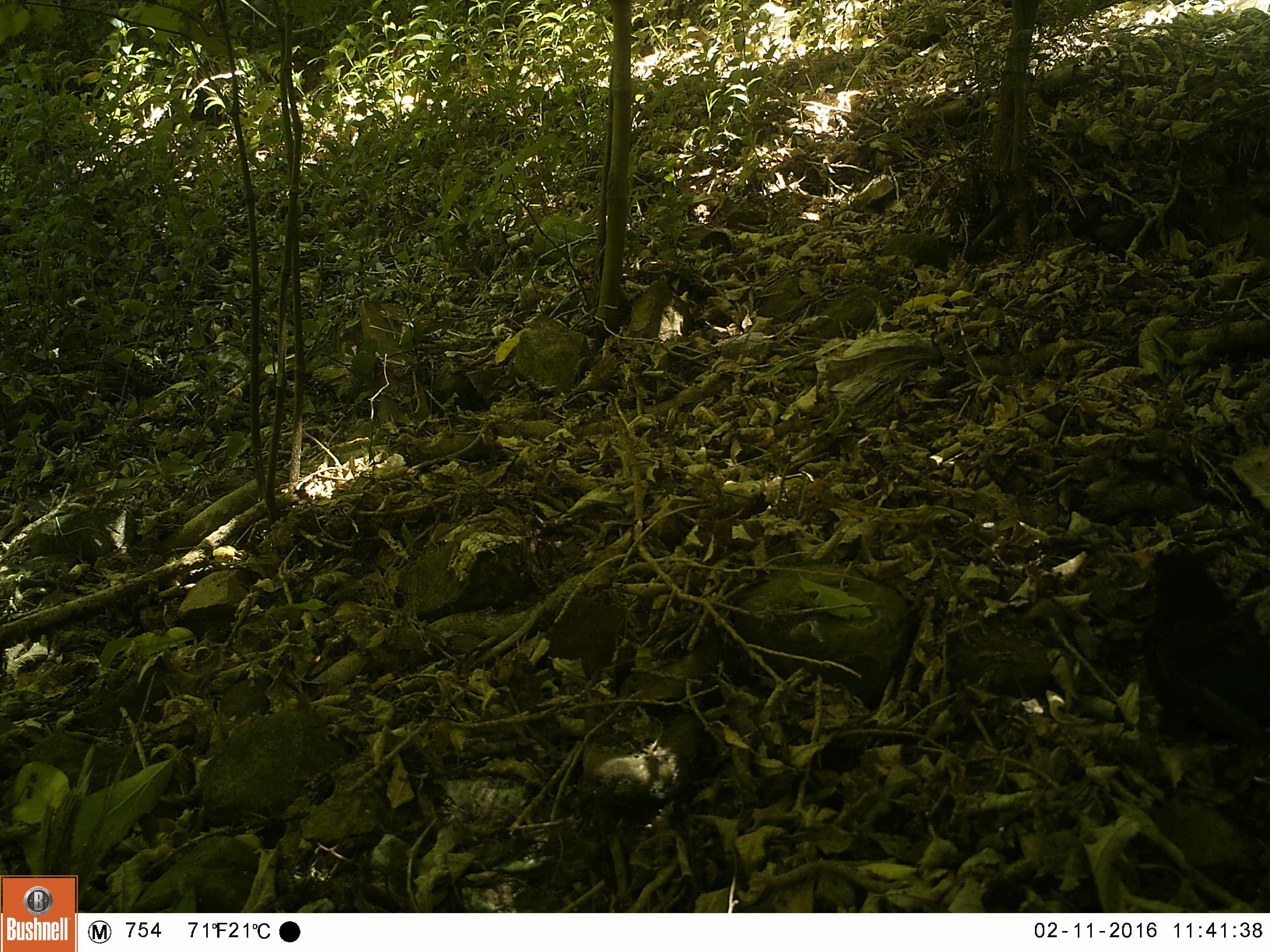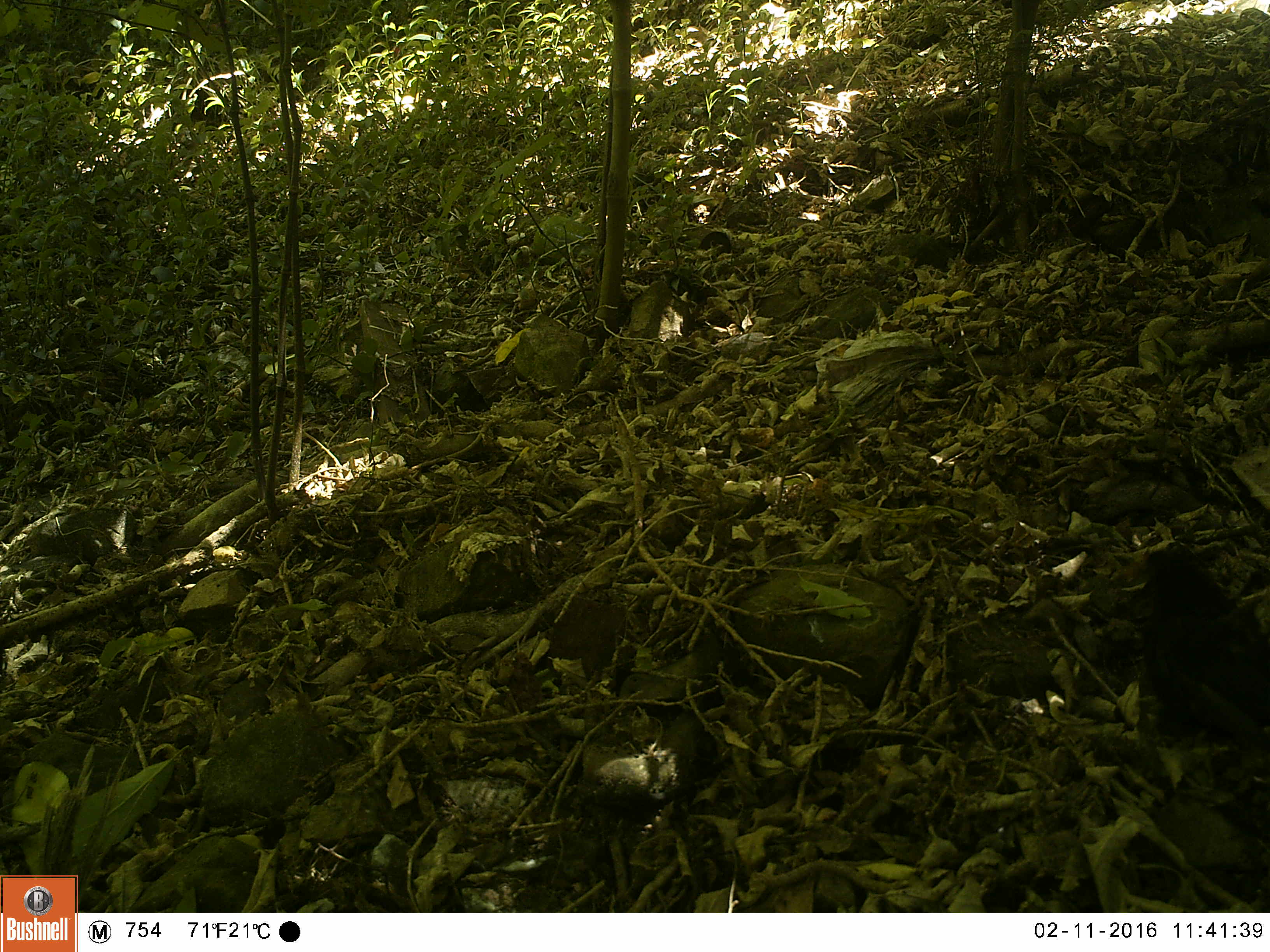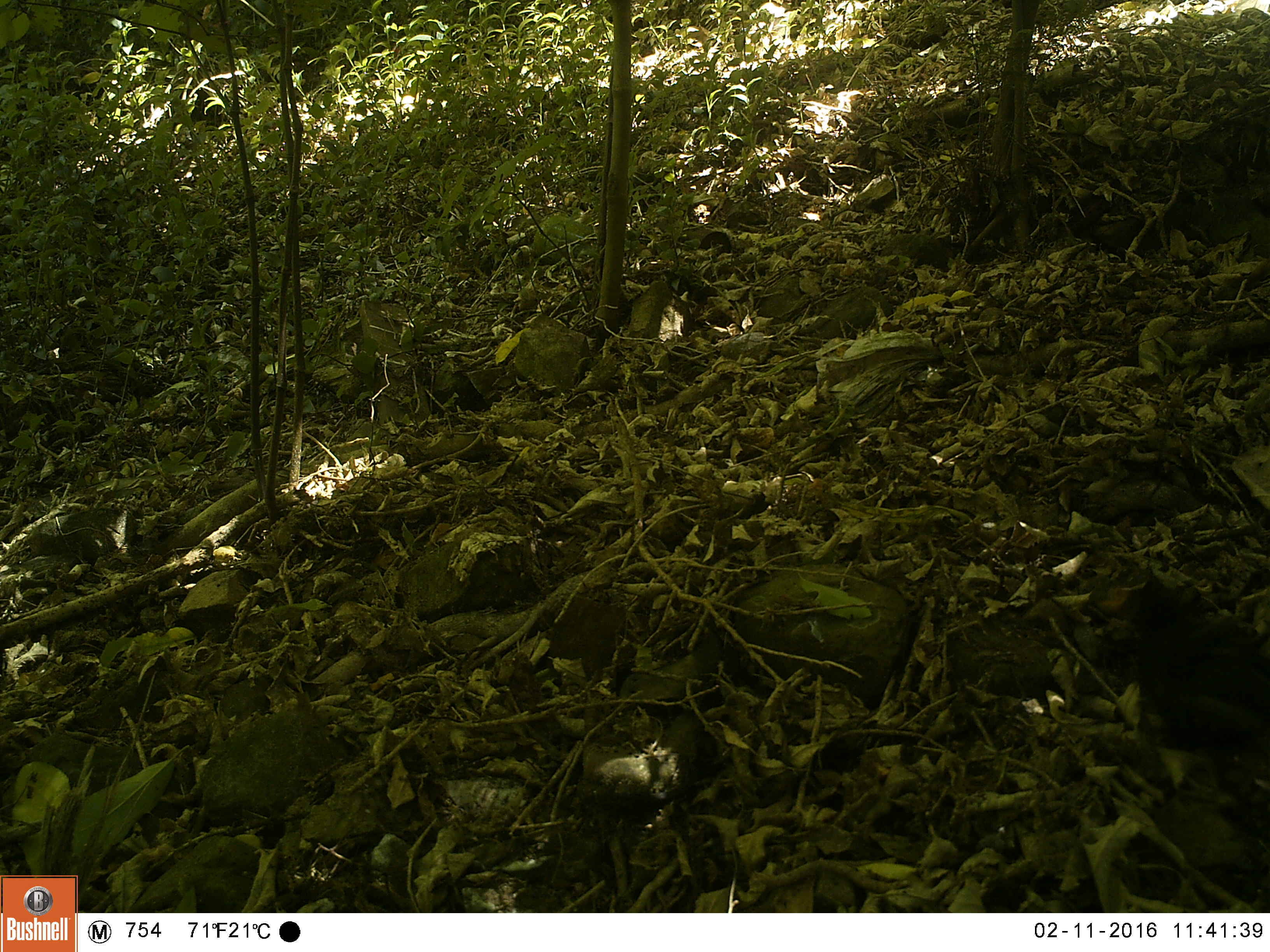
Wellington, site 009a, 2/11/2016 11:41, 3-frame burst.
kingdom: Animalia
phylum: Chordata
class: Aves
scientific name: Aves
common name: bird